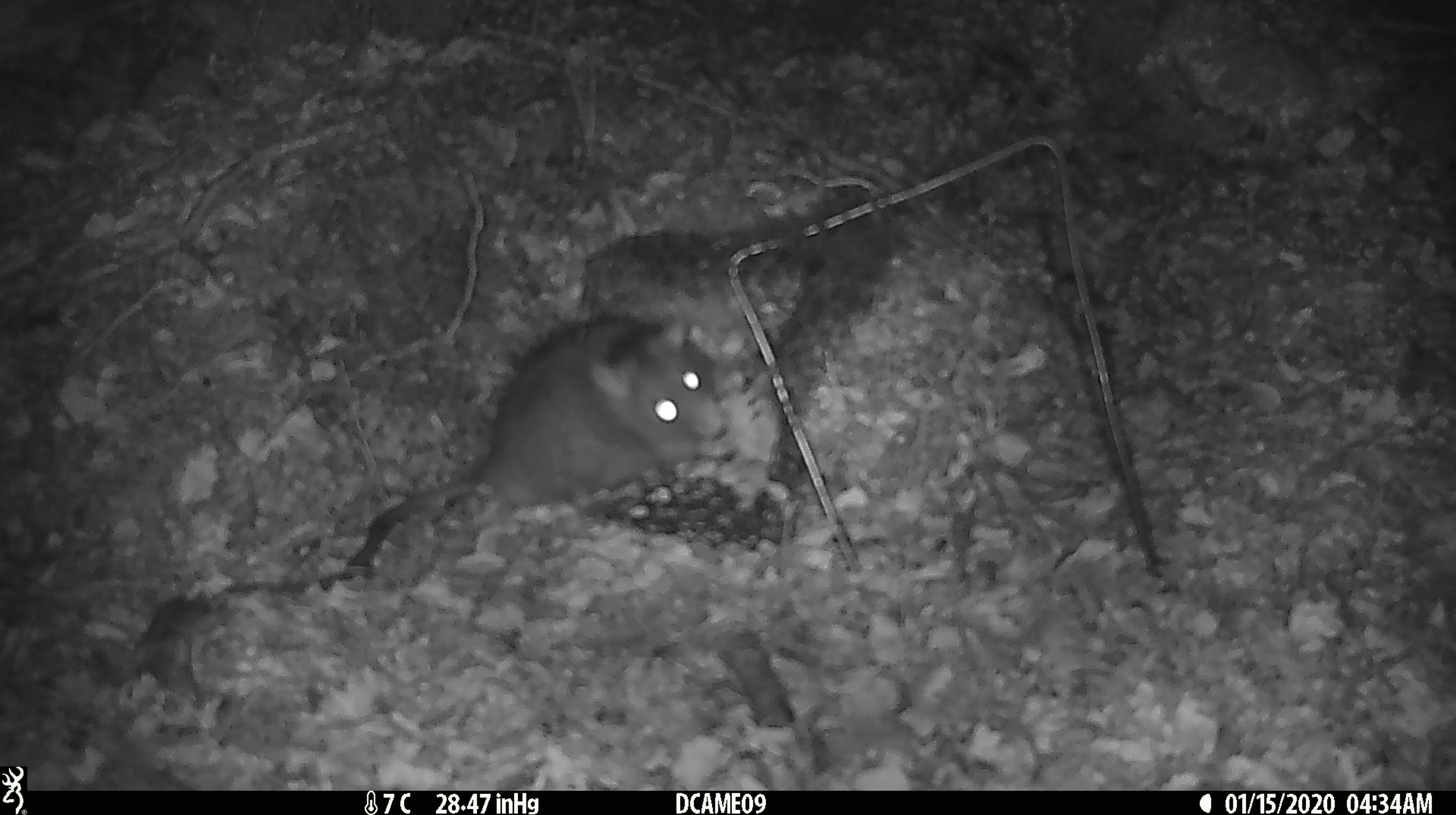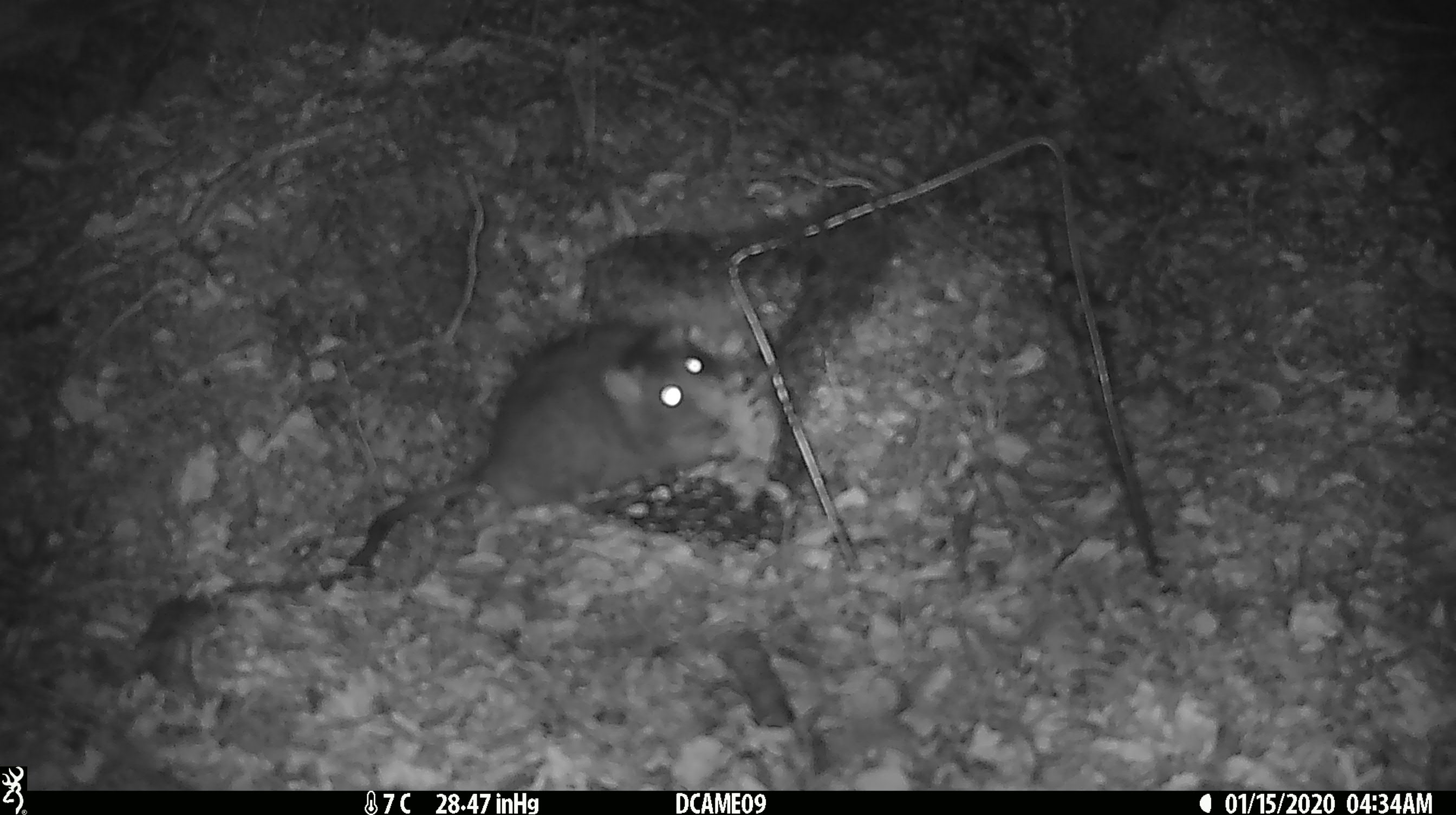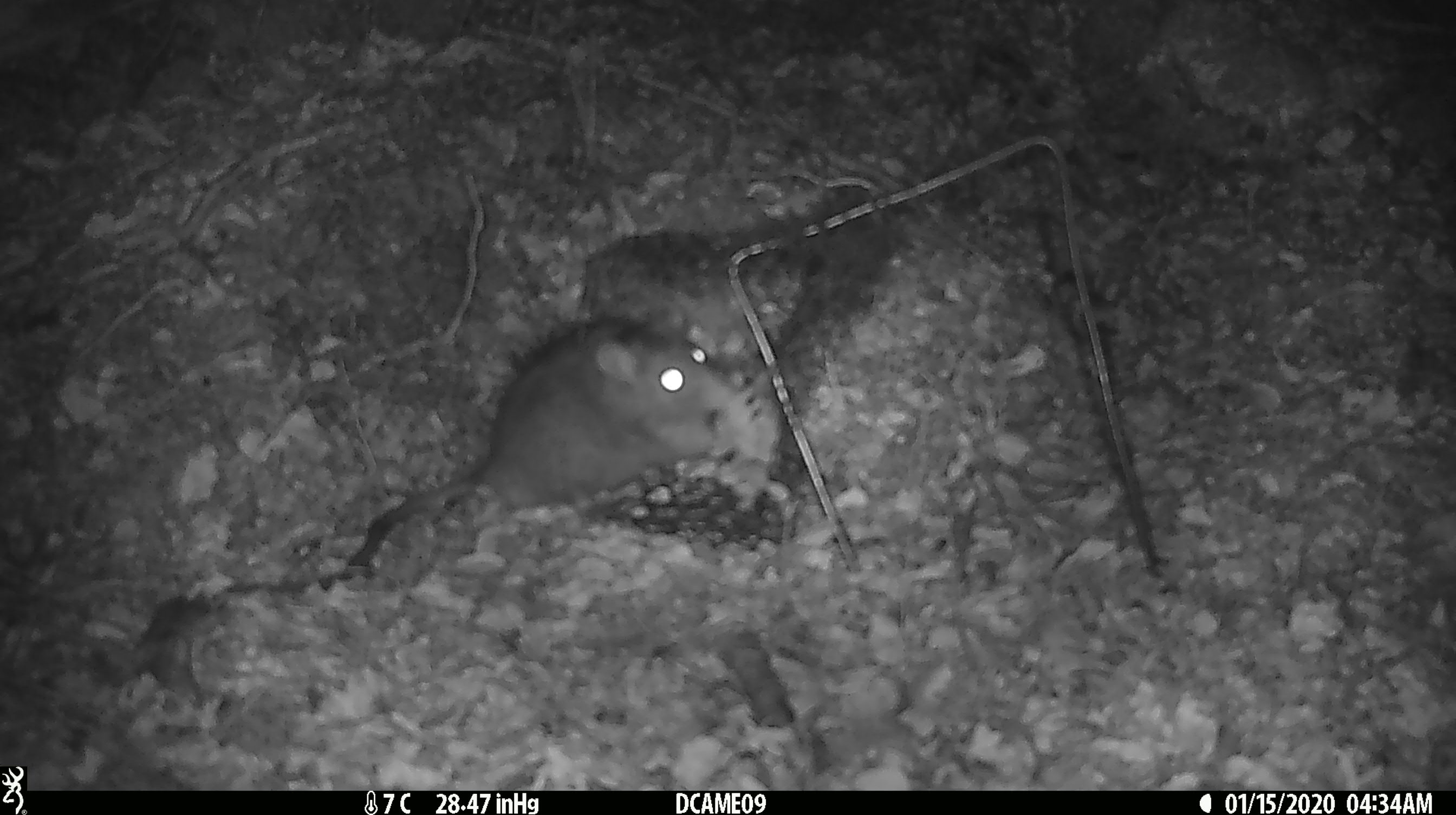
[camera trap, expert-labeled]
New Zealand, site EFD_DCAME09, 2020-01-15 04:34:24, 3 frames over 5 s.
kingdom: Animalia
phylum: Chordata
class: Mammalia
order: Rodentia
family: Muridae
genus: Rattus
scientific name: Rattus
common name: rat